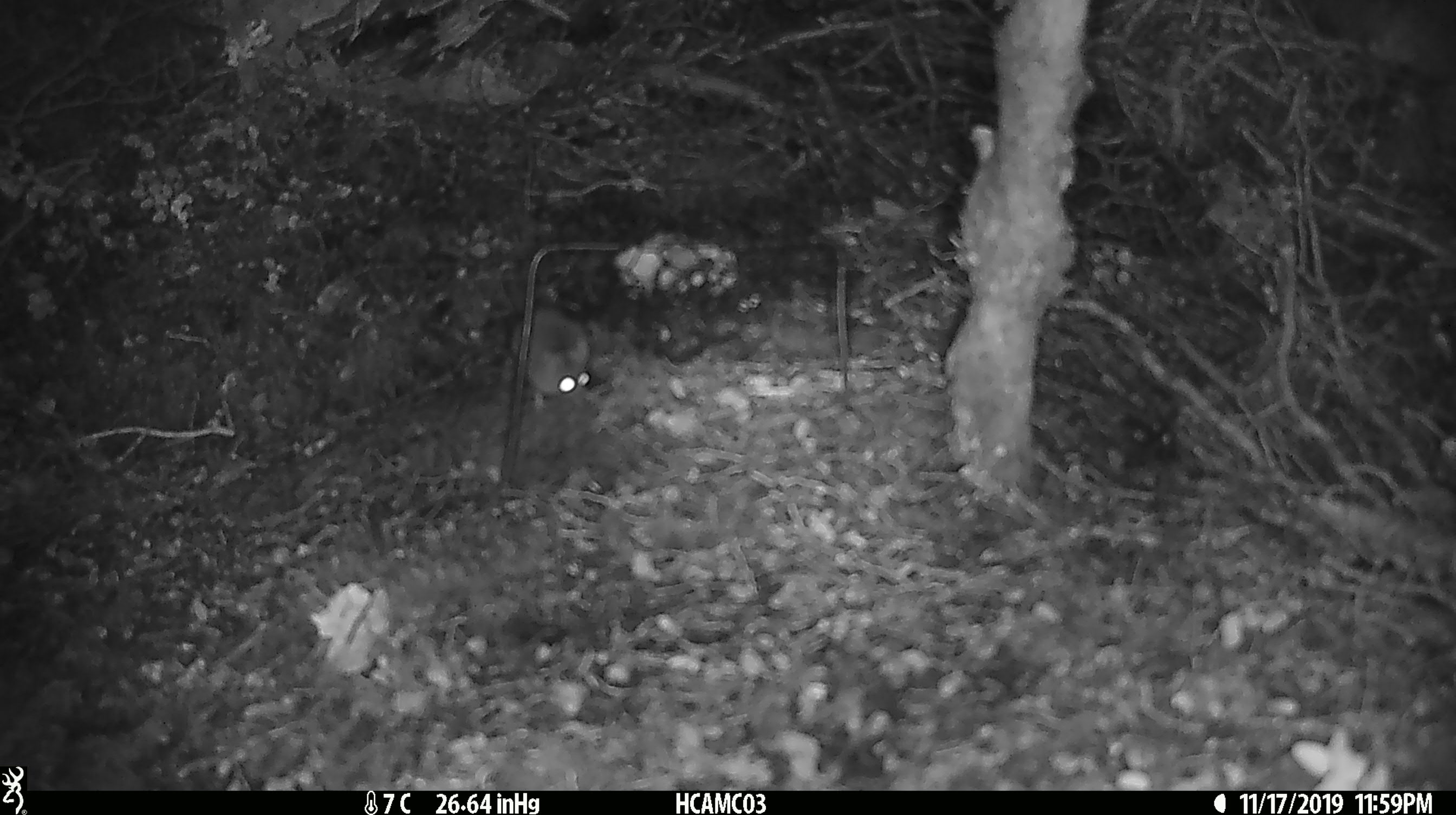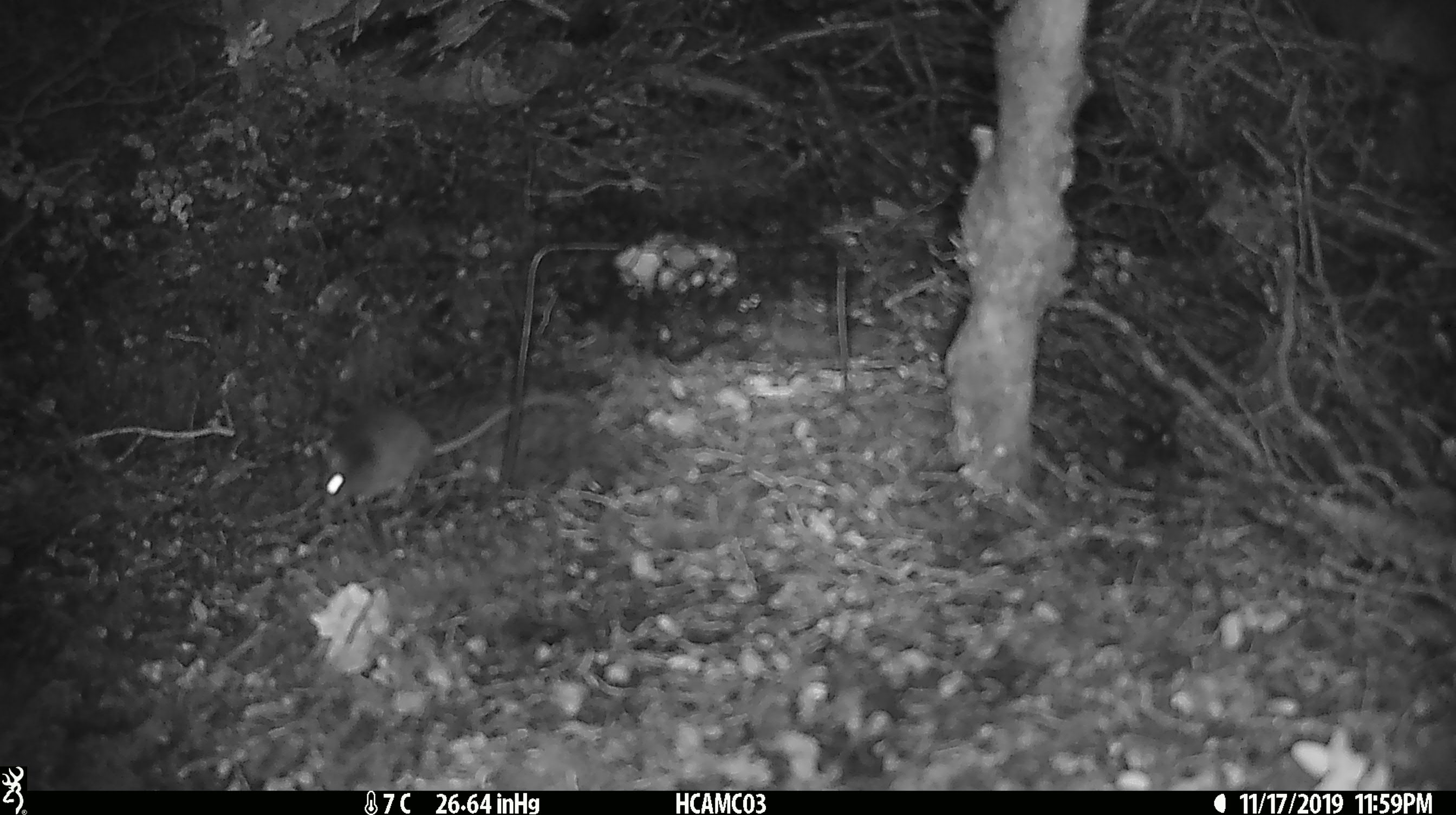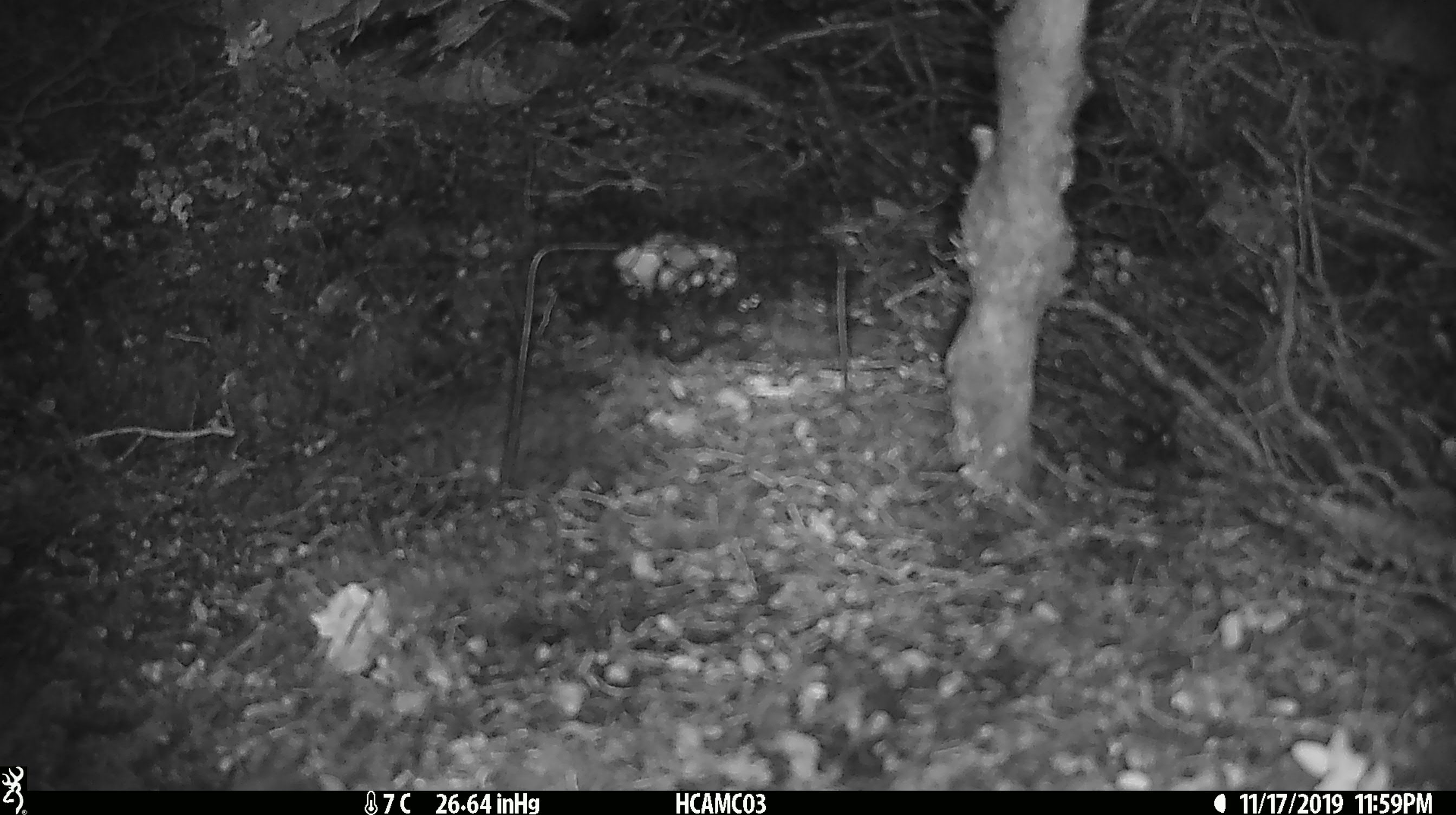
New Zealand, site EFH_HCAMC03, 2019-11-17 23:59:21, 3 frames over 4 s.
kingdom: Animalia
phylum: Chordata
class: Mammalia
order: Rodentia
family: Muridae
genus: Mus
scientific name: Mus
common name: mouse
Mouse (Mus).